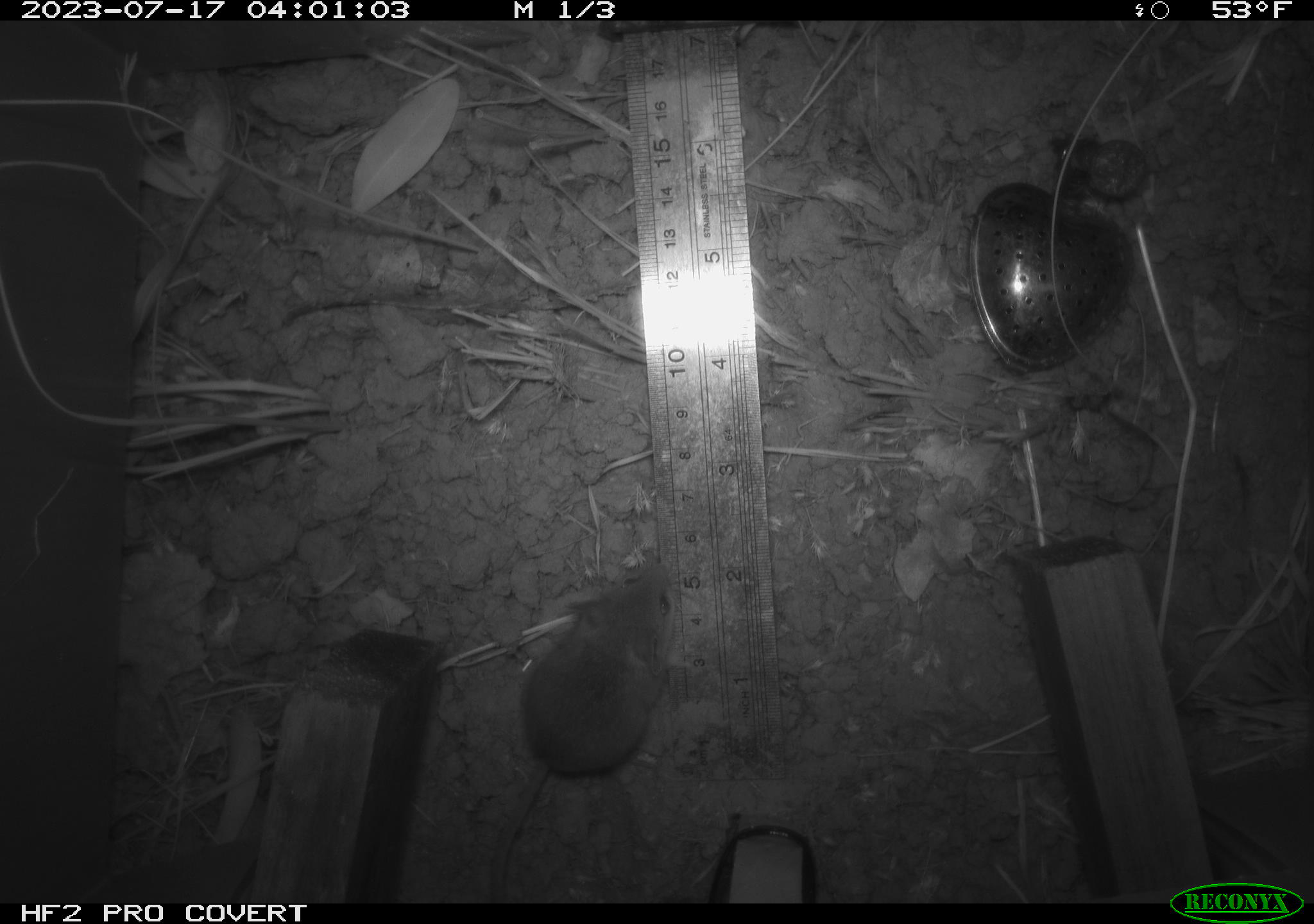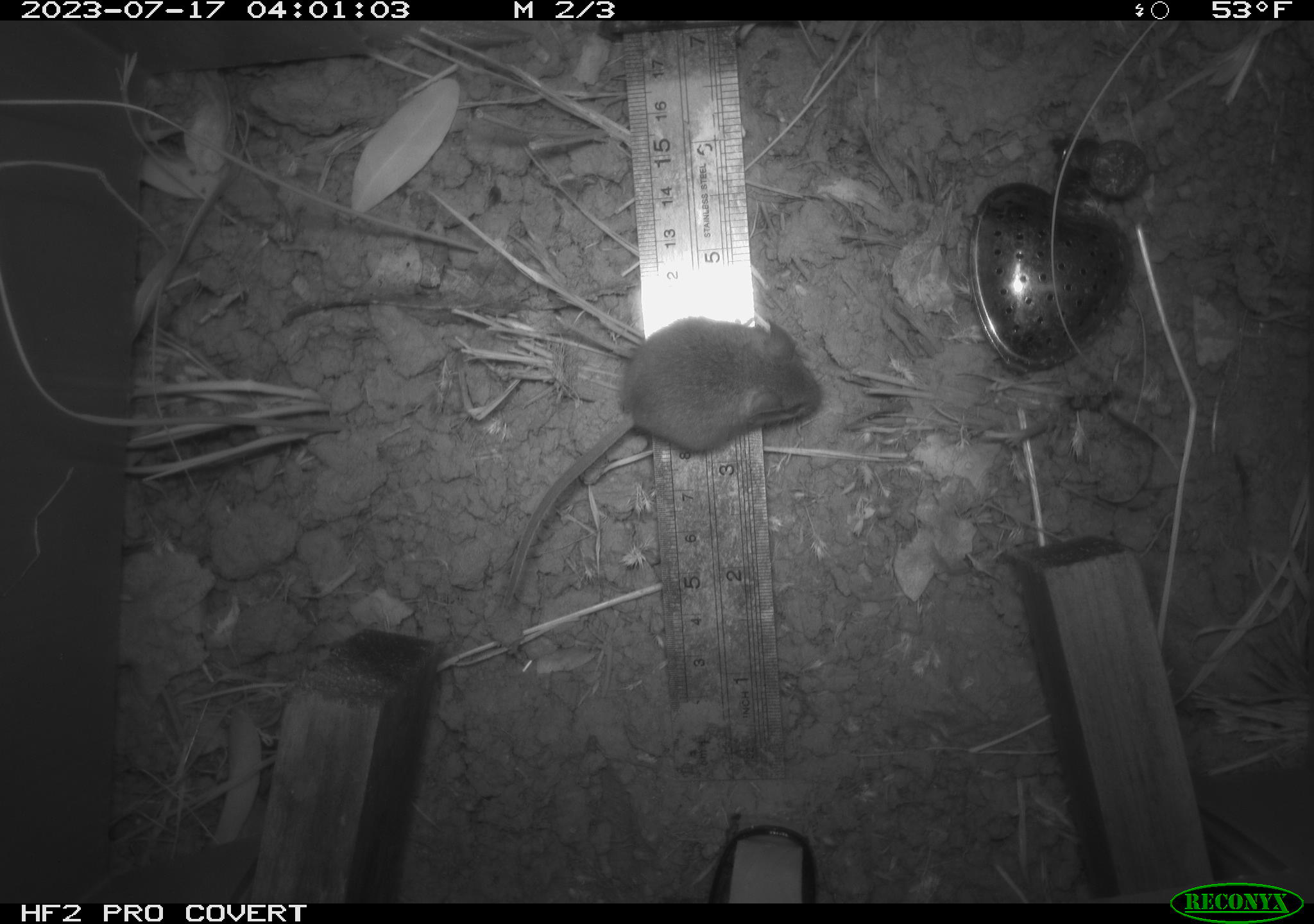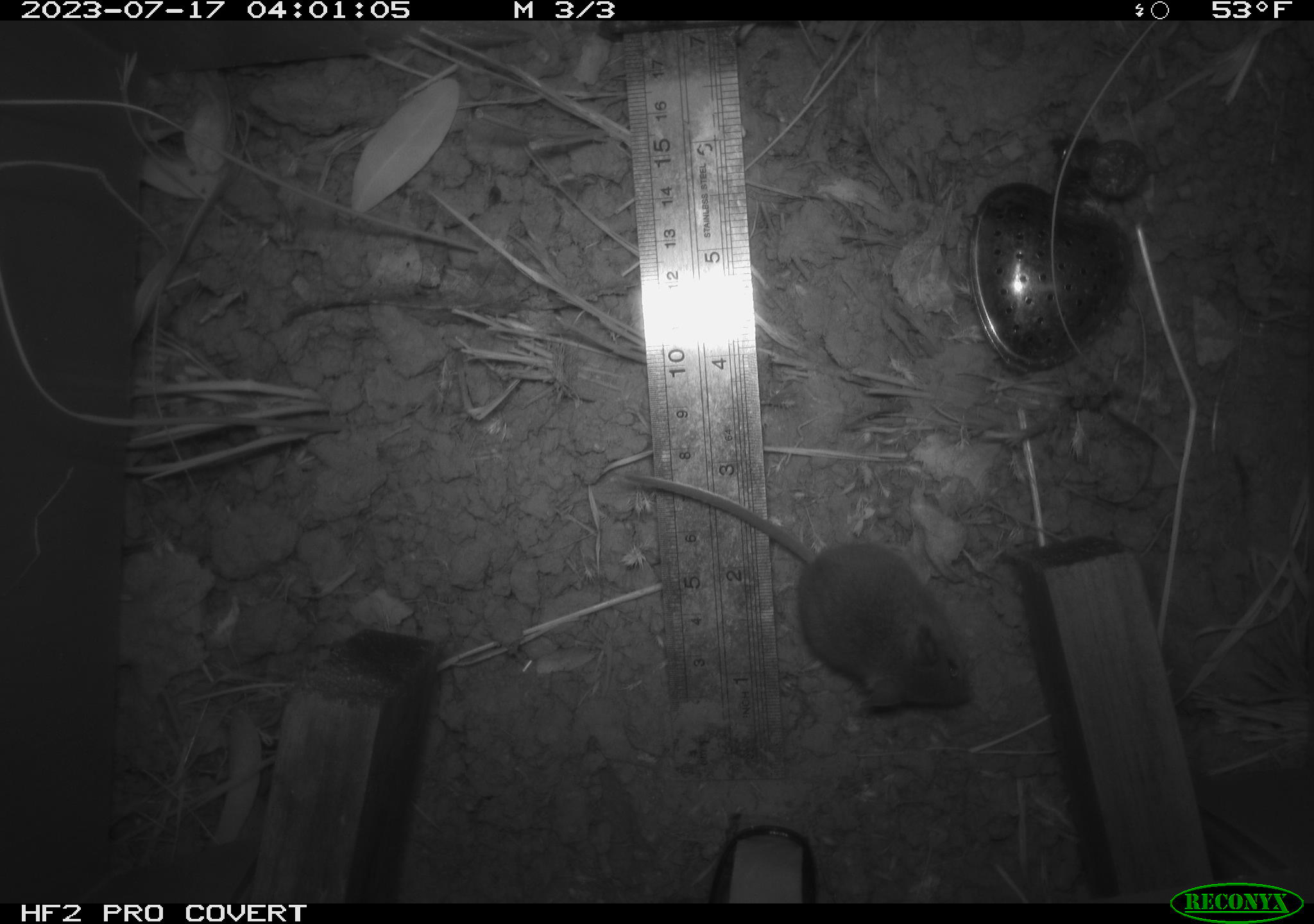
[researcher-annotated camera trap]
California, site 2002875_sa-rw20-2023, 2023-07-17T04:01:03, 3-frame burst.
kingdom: Animalia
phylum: Chordata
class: Mammalia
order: Rodentia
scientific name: Rodentia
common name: mouse species